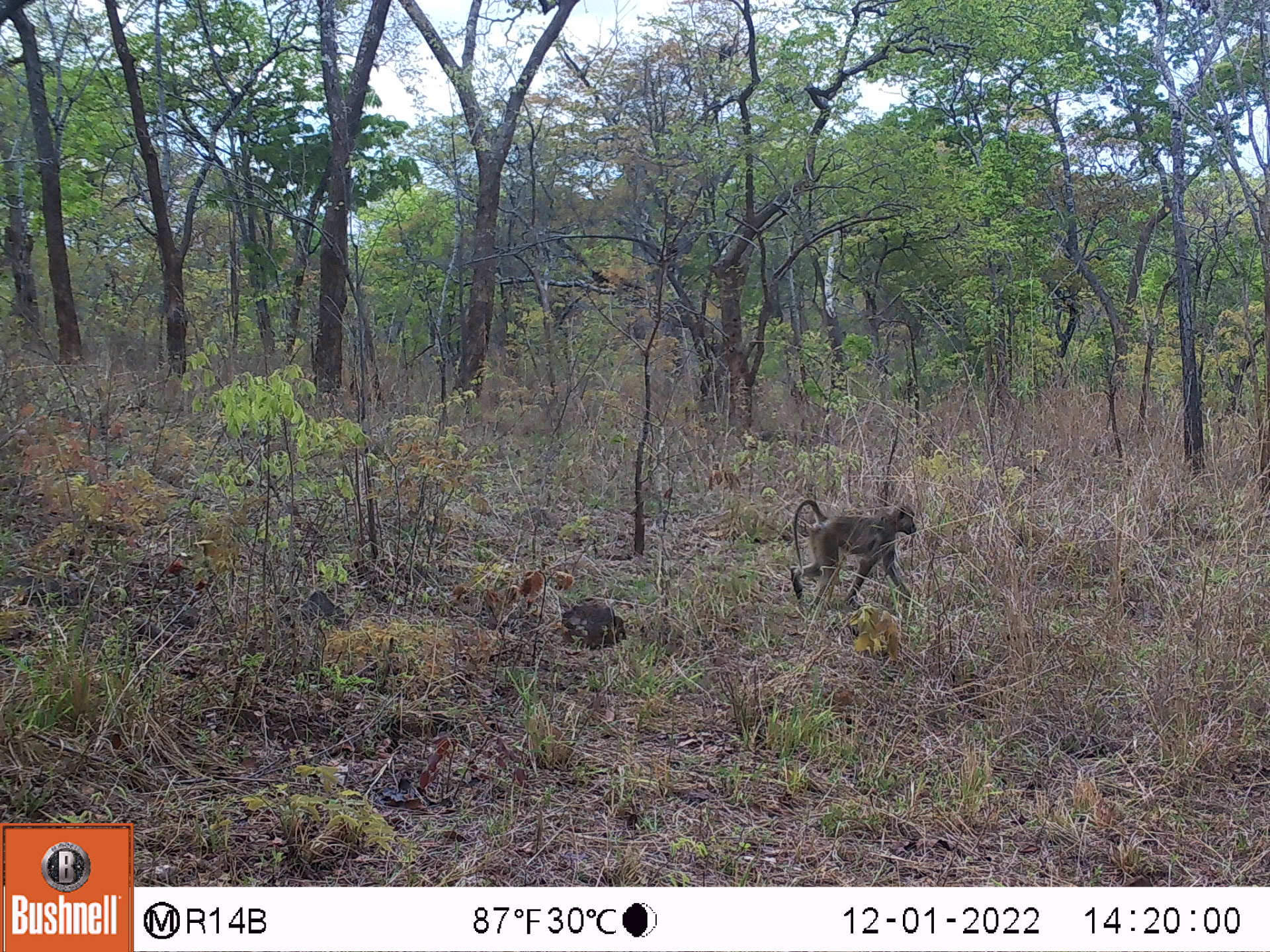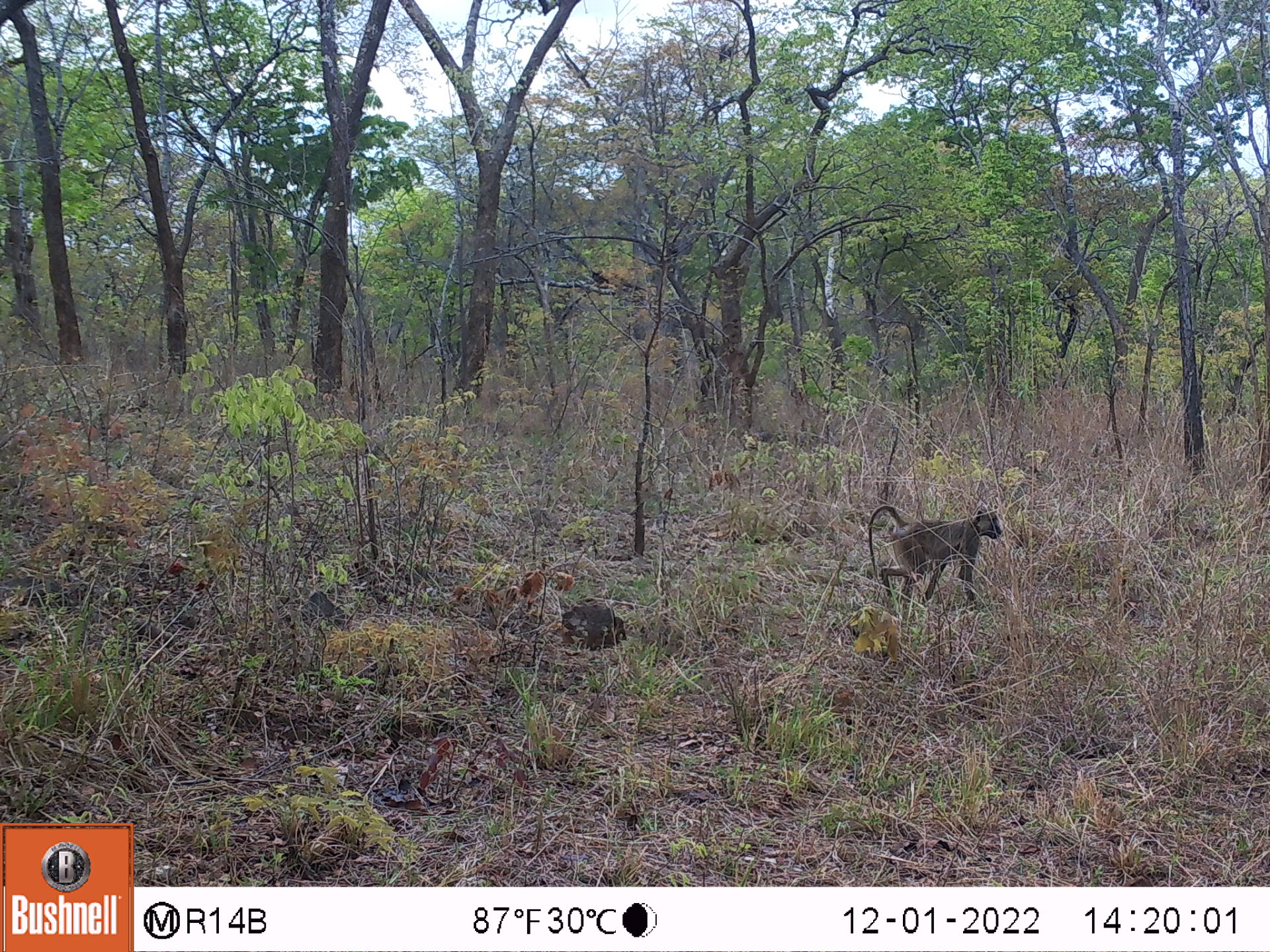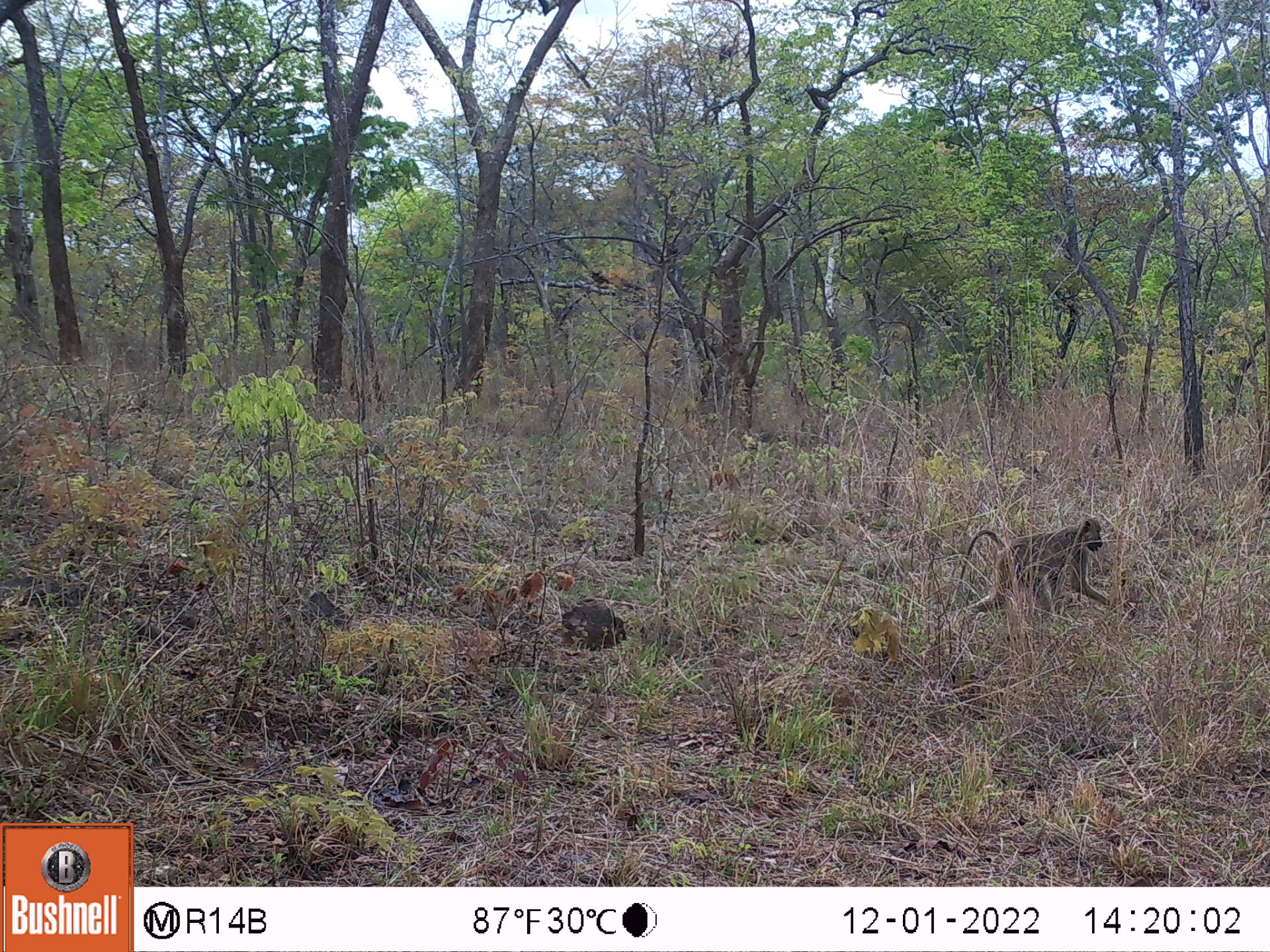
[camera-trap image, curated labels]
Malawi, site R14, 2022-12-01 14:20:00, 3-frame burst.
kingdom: Animalia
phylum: Chordata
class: Mammalia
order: Primates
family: Cercopithecidae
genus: Papio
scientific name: Papio cynocephalus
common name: yellow baboon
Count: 1.